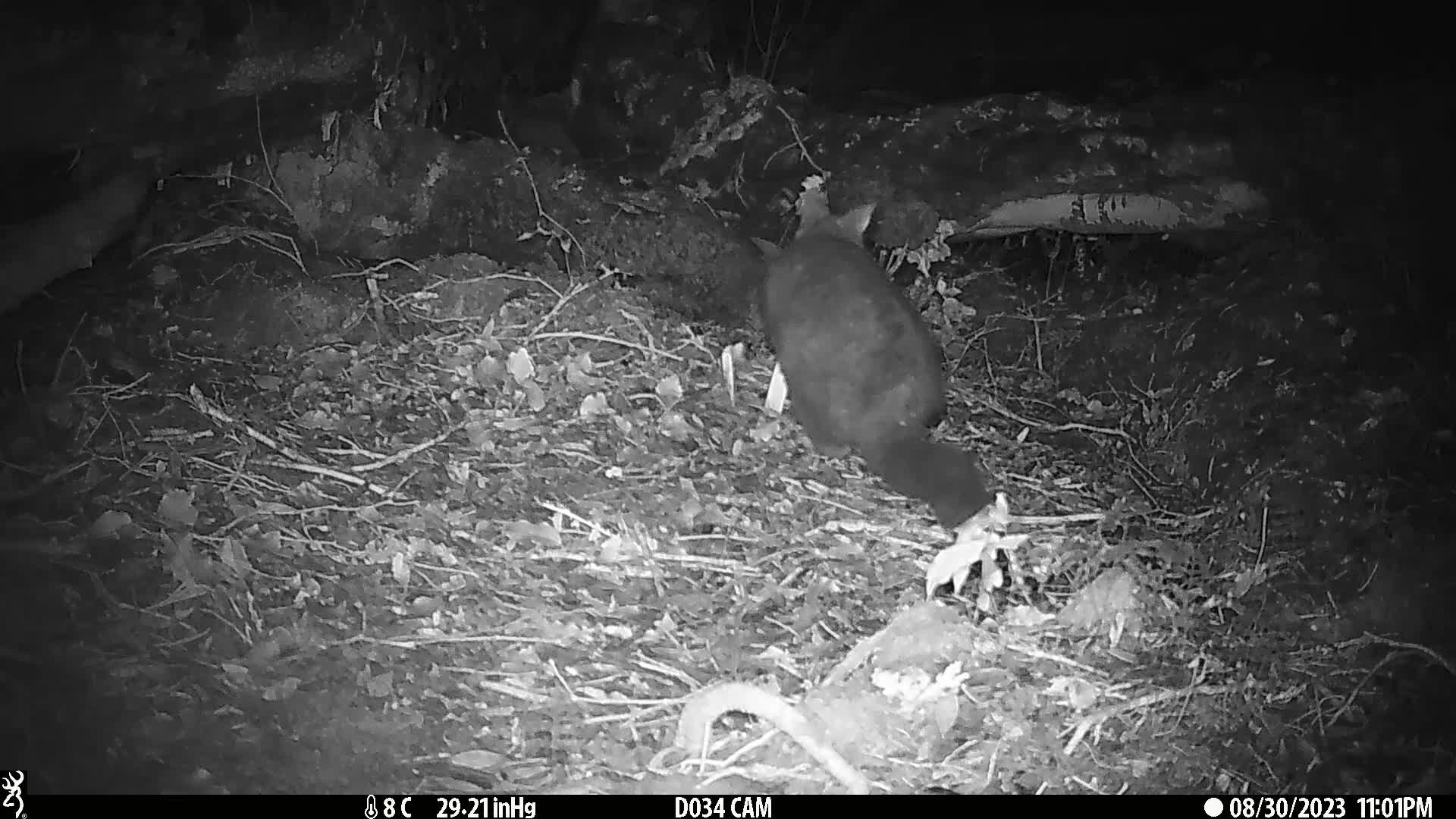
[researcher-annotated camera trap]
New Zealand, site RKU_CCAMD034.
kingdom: Animalia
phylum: Chordata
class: Mammalia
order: Diprotodontia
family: Phalangeridae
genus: Trichosurus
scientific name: Trichosurus vulpecula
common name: common brushtail possum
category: possum